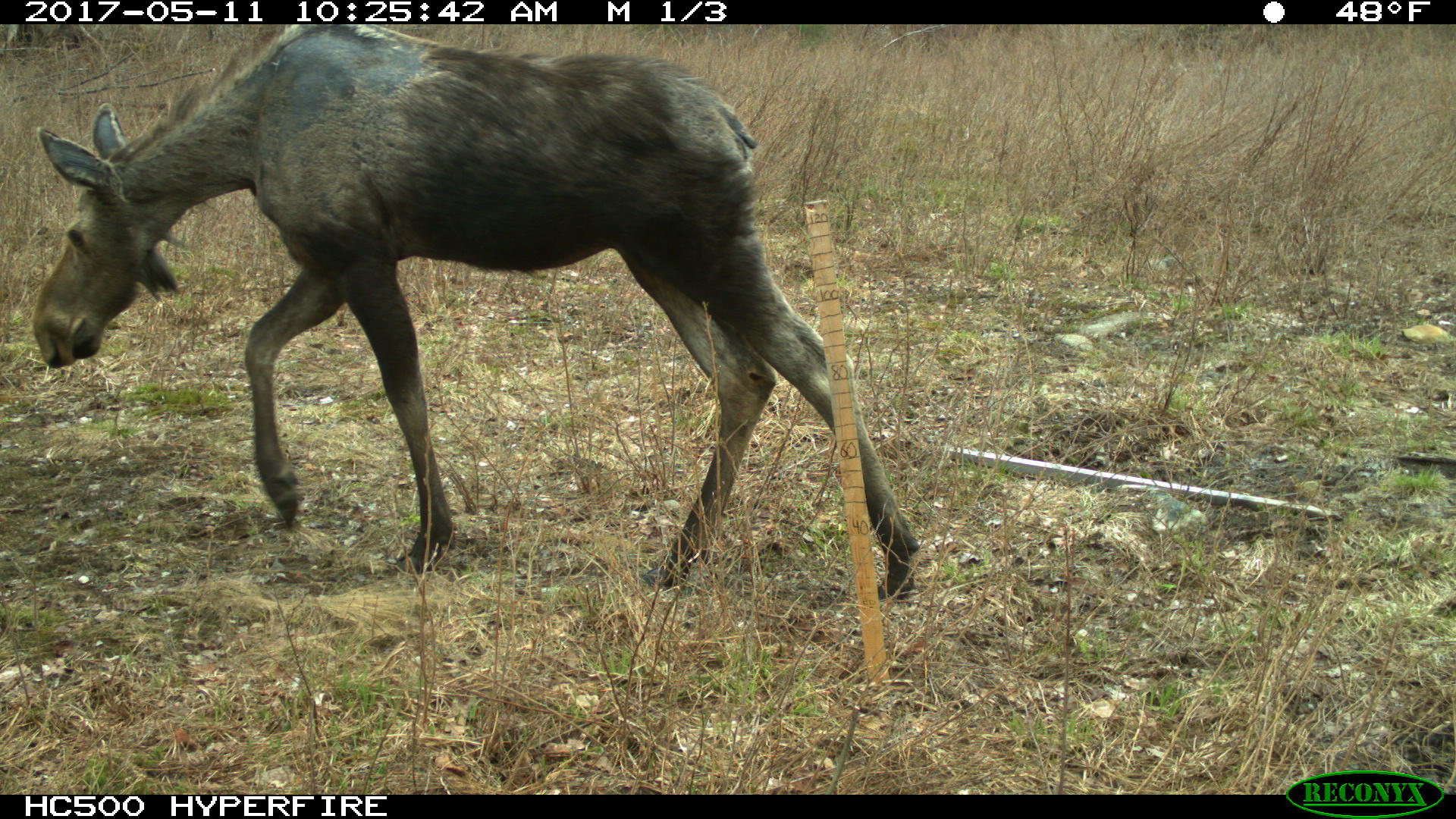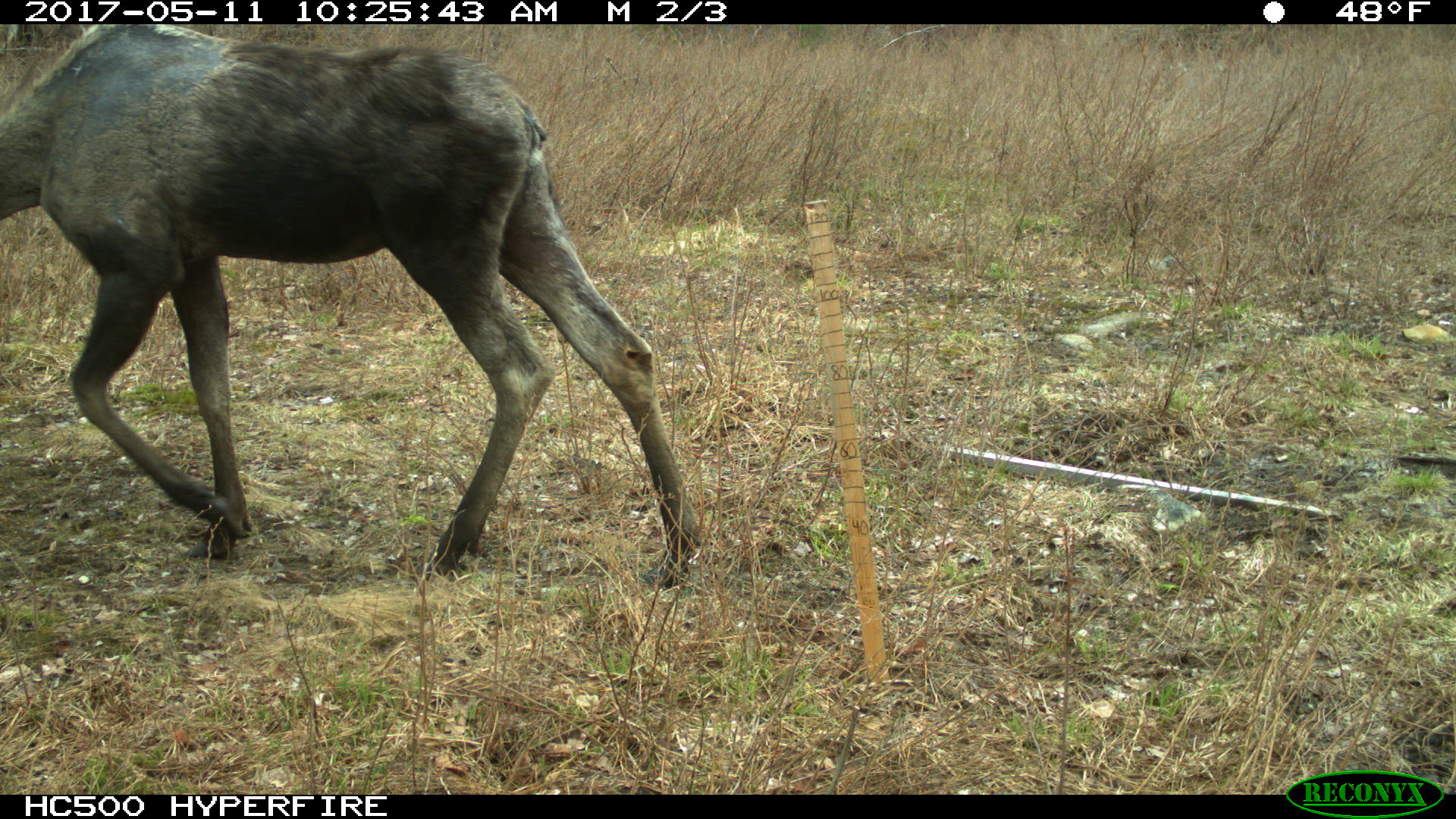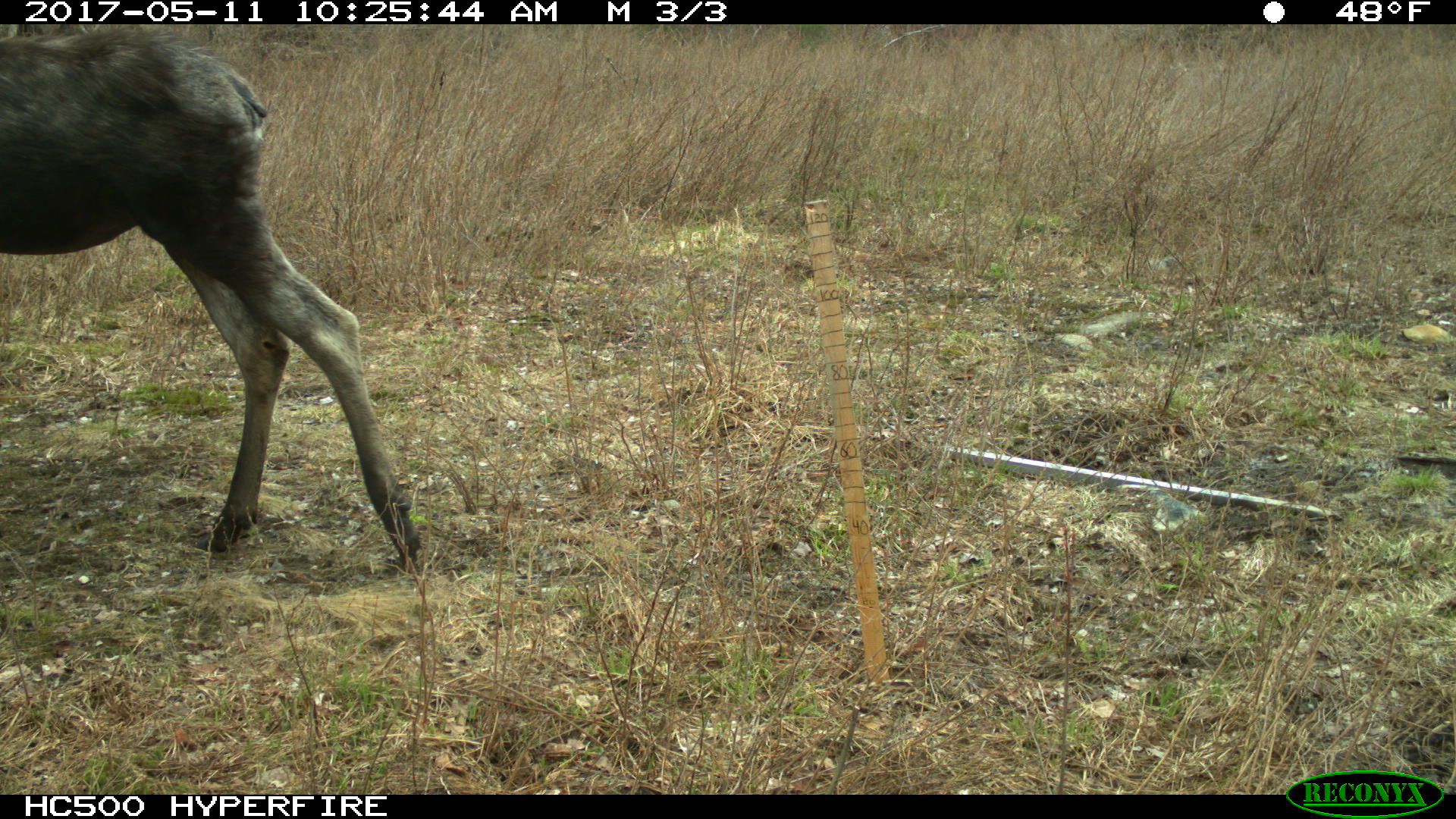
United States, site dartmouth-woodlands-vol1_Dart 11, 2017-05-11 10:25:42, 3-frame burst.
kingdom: Animalia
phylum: Chordata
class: Mammalia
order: Artiodactyla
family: Cervidae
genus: Alces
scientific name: Alces alces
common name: moose